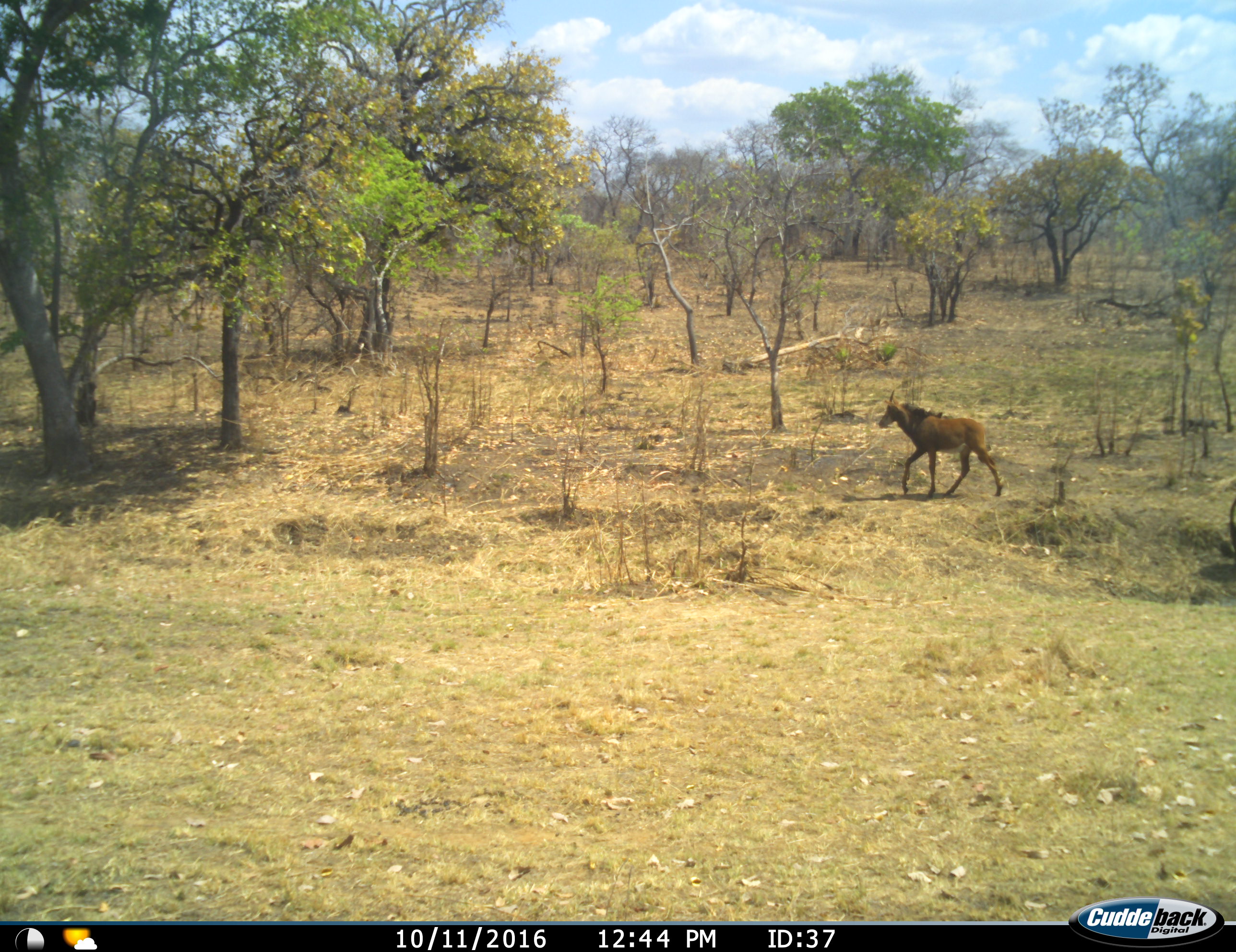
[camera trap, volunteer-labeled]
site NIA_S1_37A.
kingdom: Animalia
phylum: Chordata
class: Mammalia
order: Artiodactyla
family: Bovidae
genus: Hippotragus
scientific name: Hippotragus niger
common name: sable antelope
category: sable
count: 1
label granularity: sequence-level